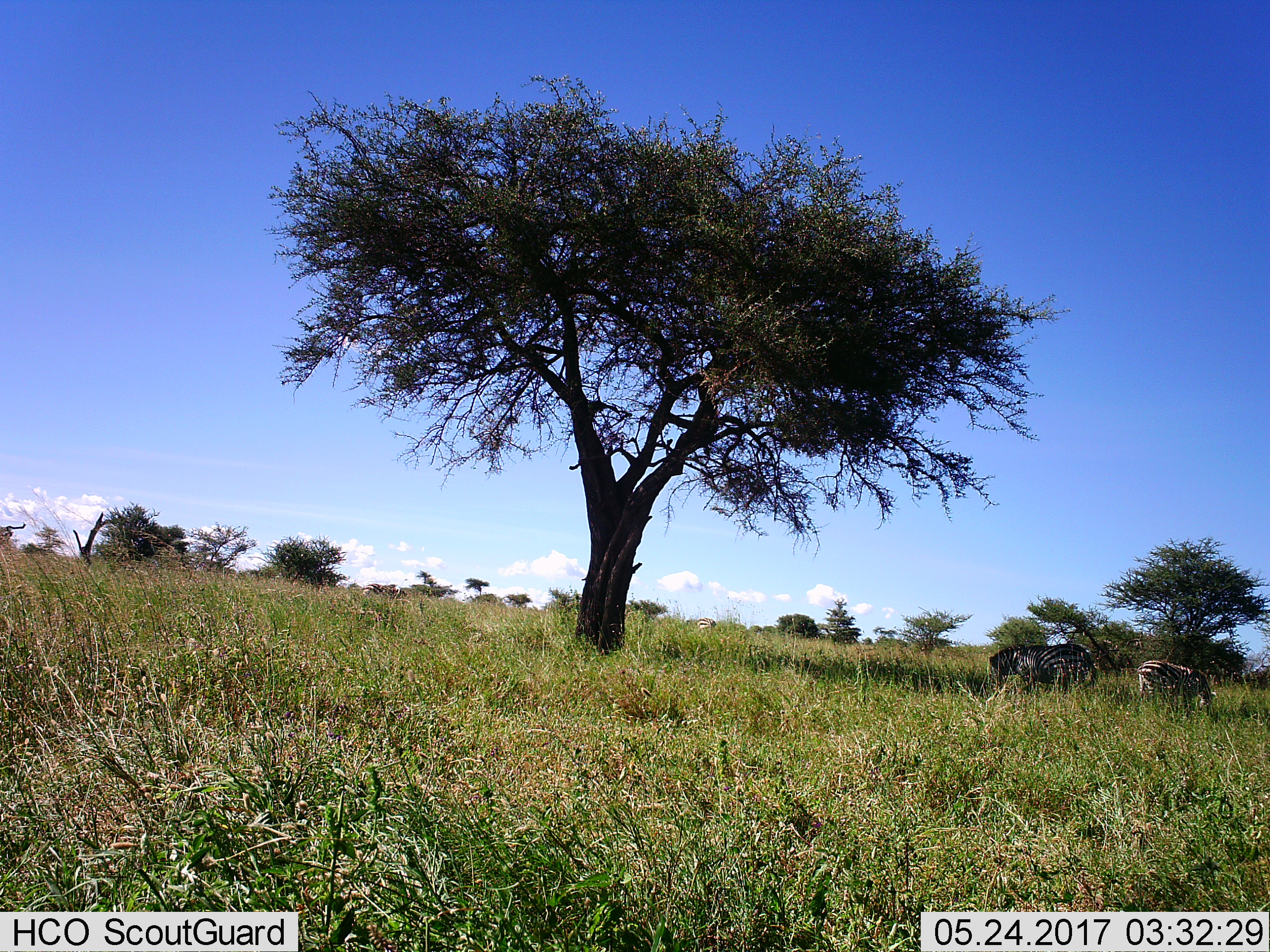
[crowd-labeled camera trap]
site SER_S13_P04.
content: unidentified animal